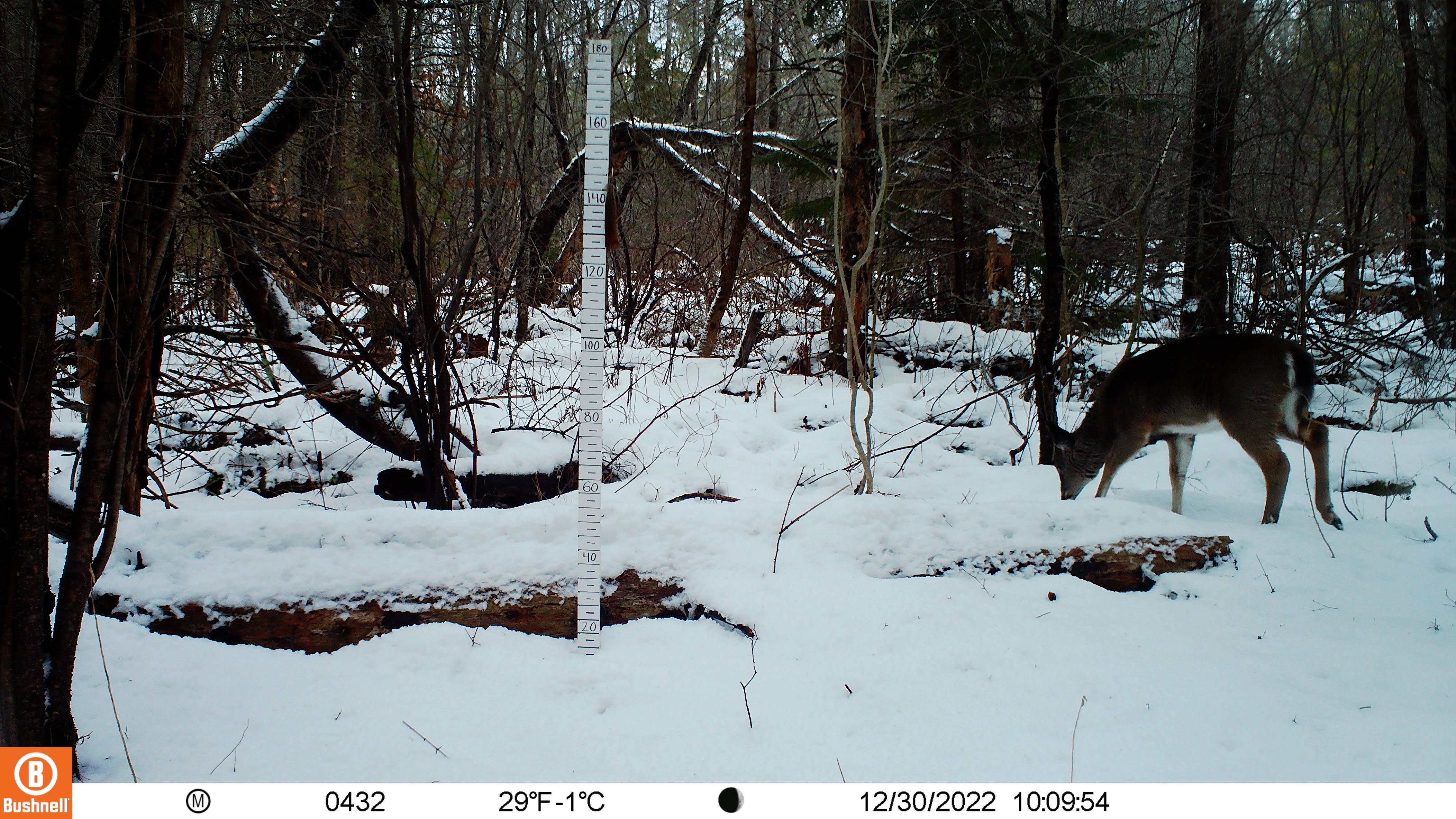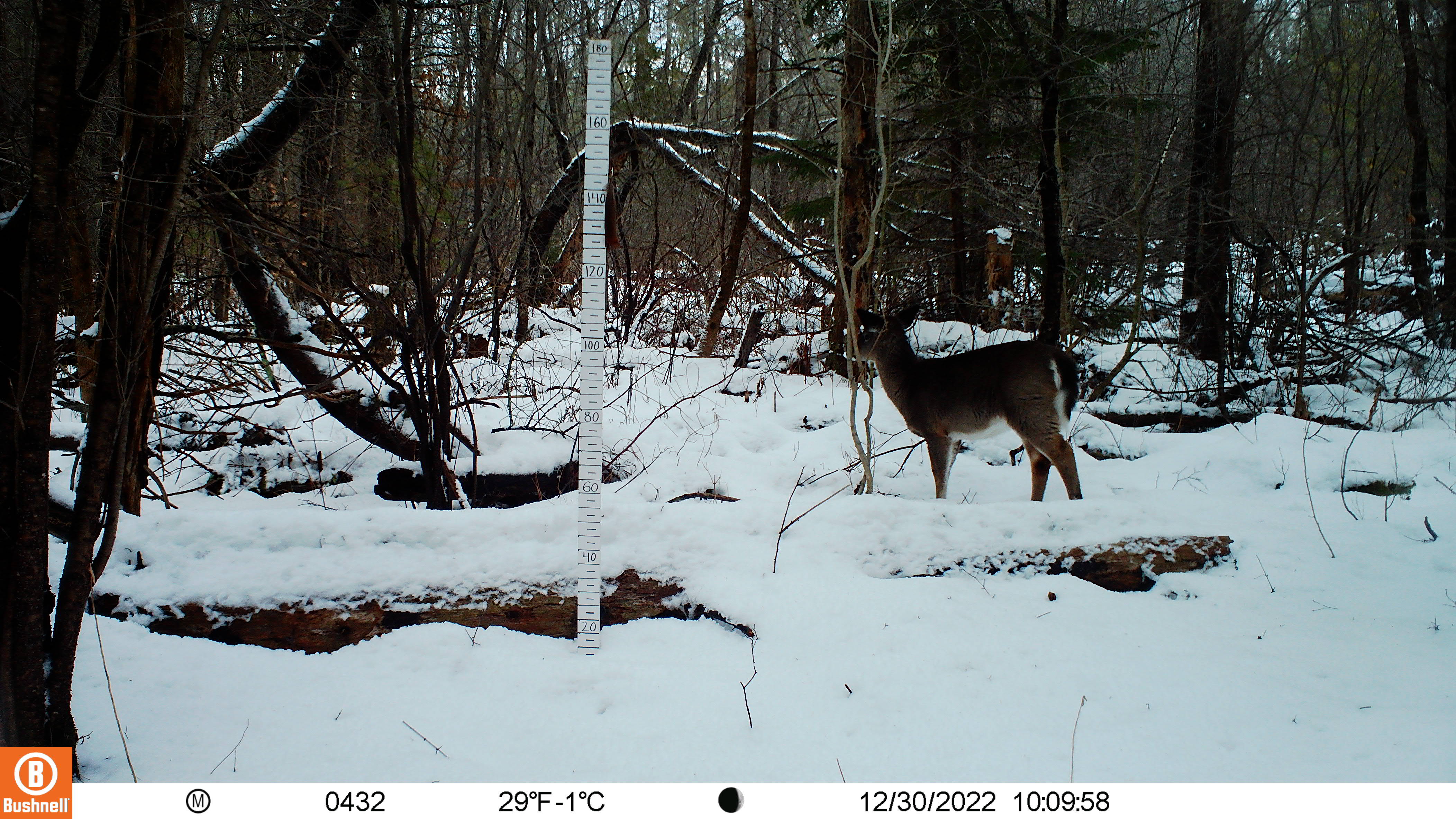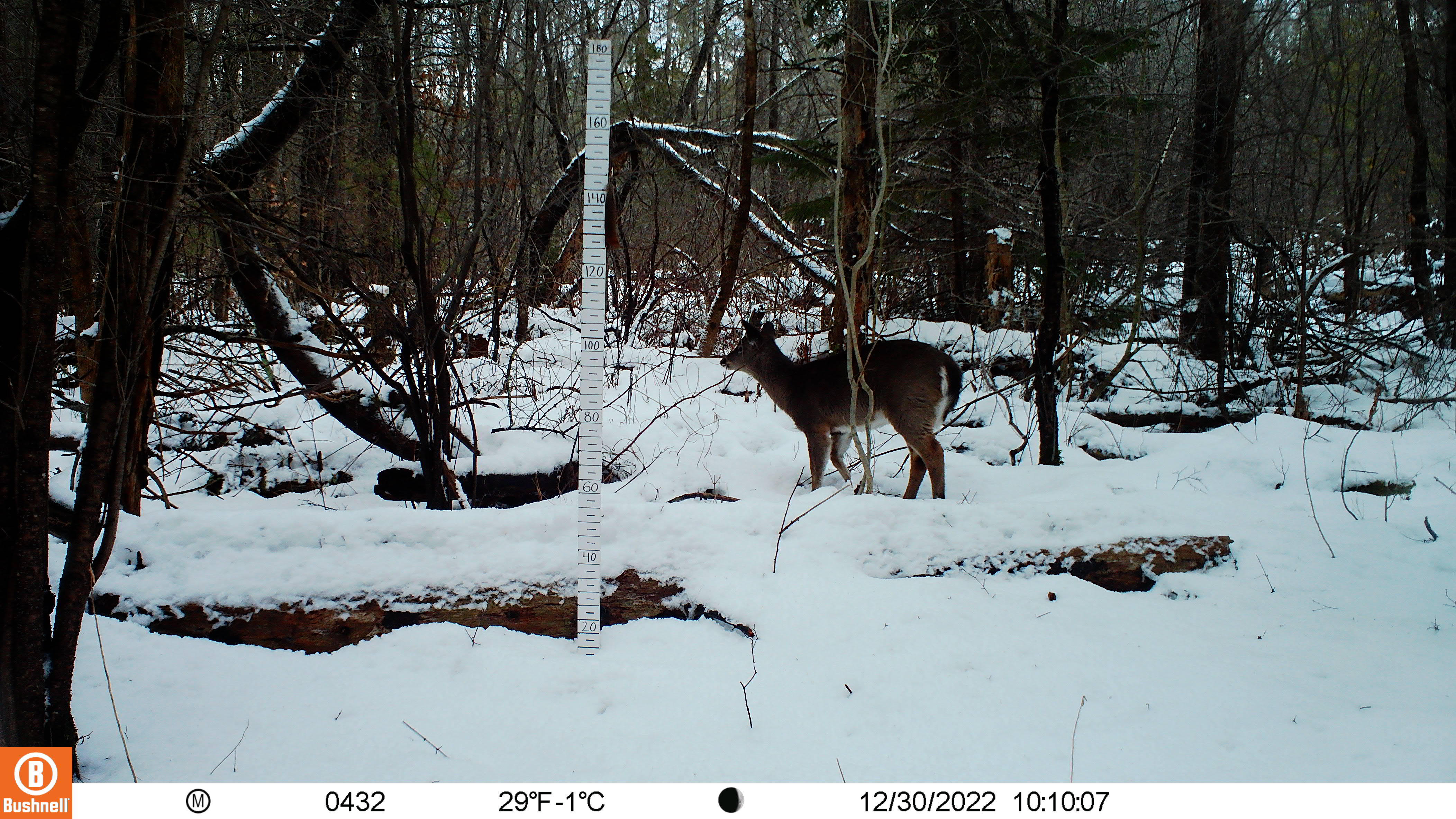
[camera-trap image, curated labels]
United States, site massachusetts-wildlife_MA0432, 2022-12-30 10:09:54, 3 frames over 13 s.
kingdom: Animalia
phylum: Chordata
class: Mammalia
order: Artiodactyla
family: Cervidae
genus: Odocoileus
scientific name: Odocoileus virginianus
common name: white-tailed deer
White-tailed deer (Odocoileus virginianus).